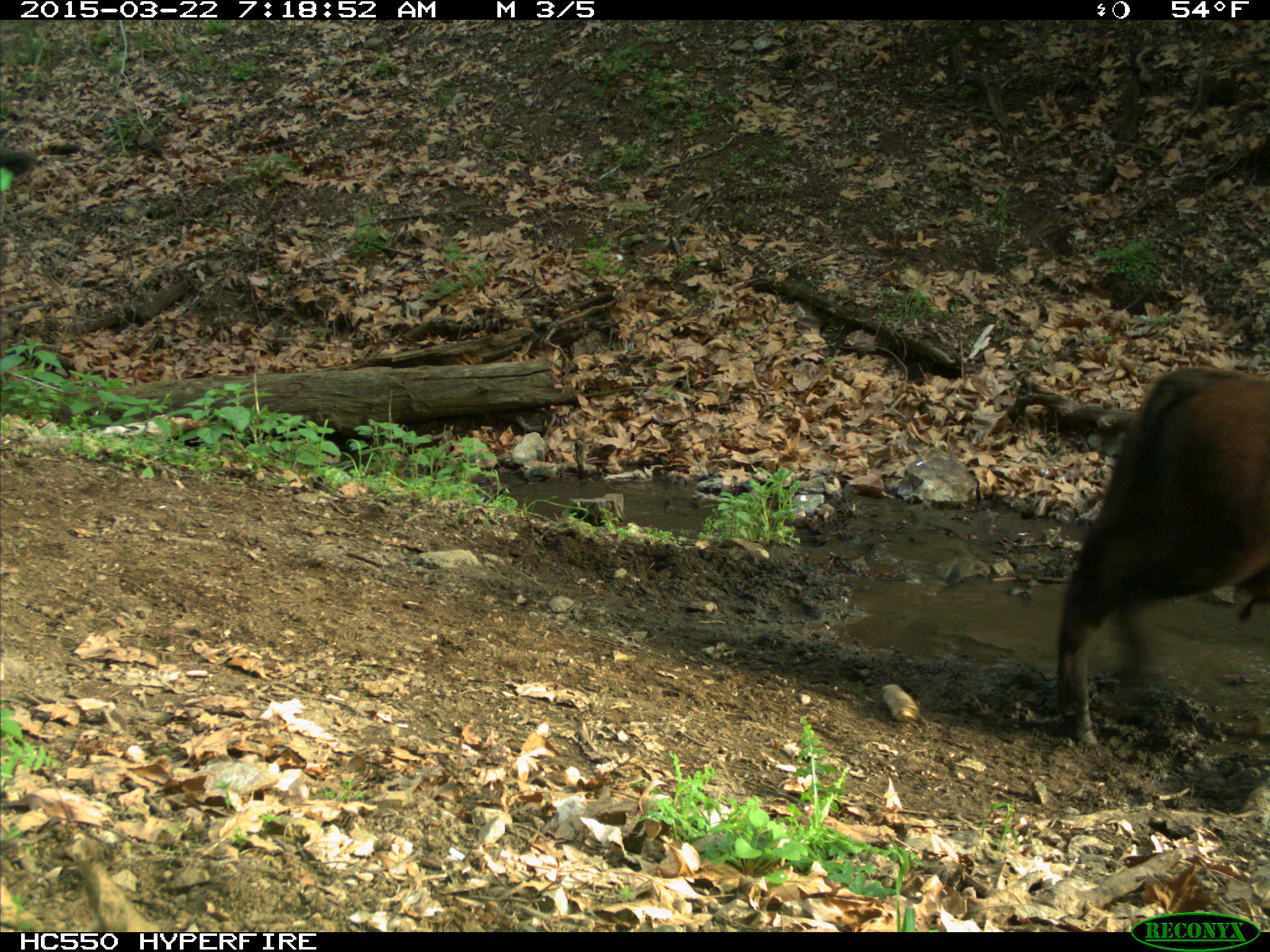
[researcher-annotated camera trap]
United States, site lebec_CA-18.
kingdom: Animalia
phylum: Chordata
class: Mammalia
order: Artiodactyla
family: Bovidae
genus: Bos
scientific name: Bos taurus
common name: domestic cow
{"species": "Bos taurus (domestic cow)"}